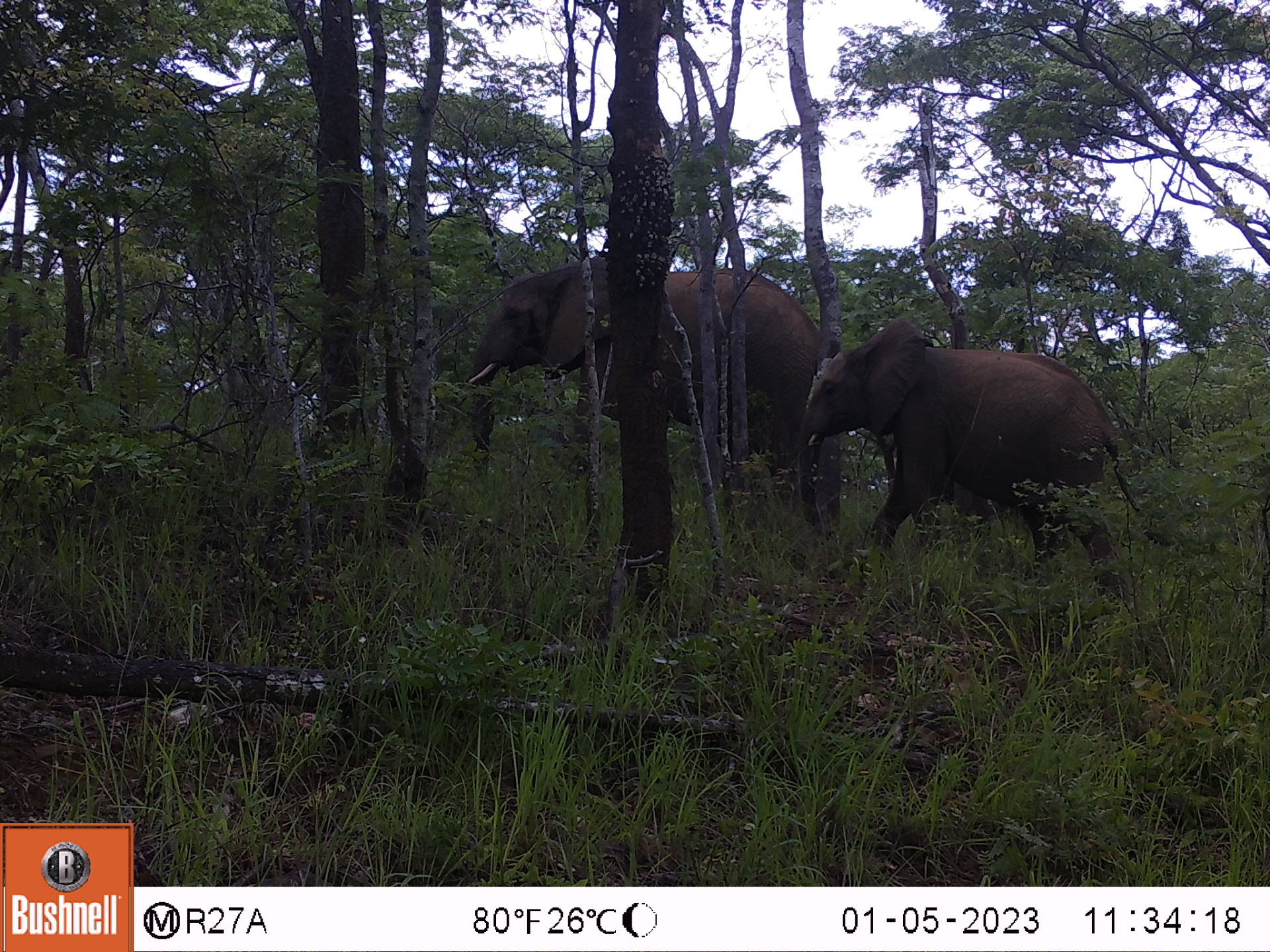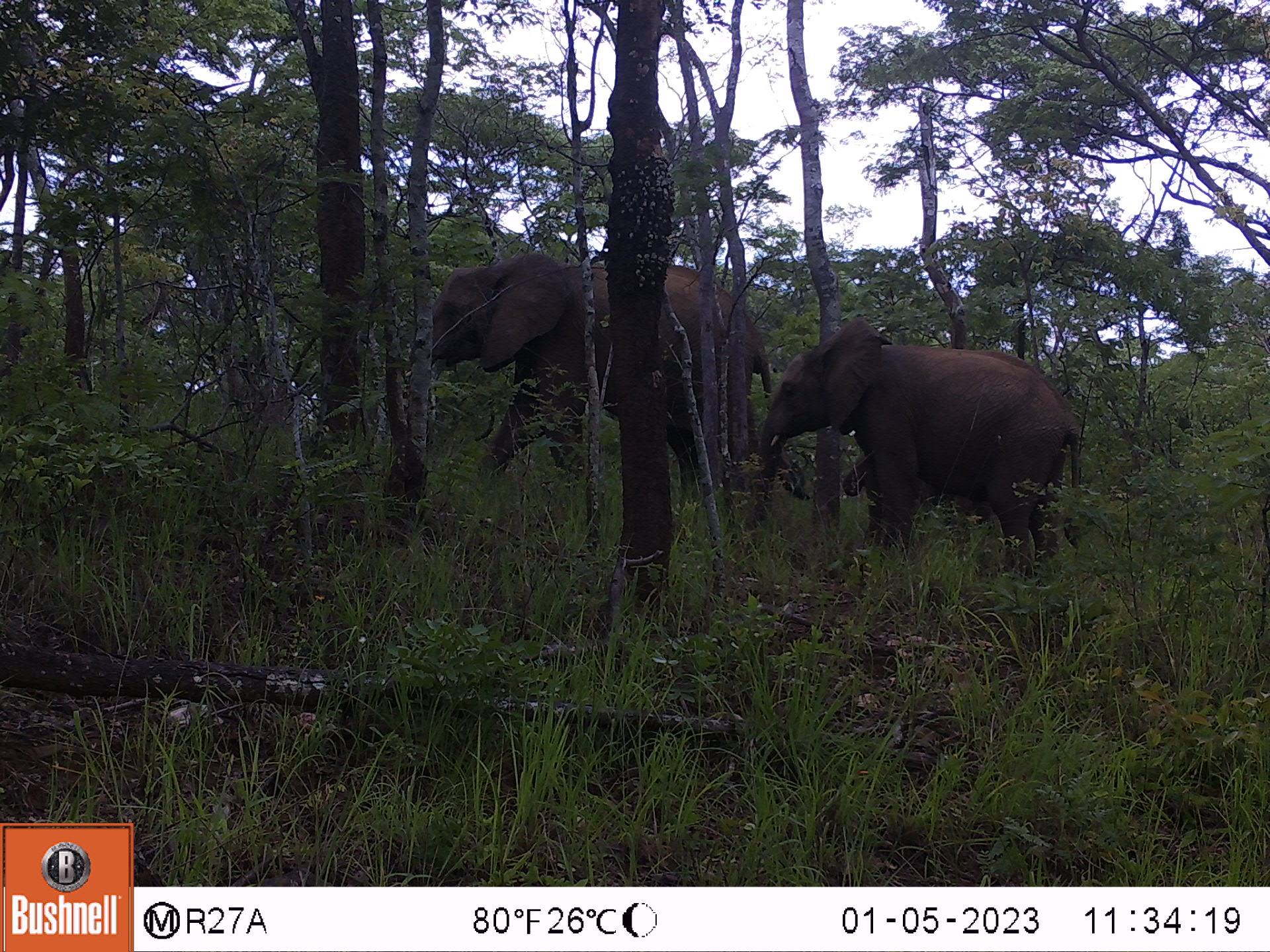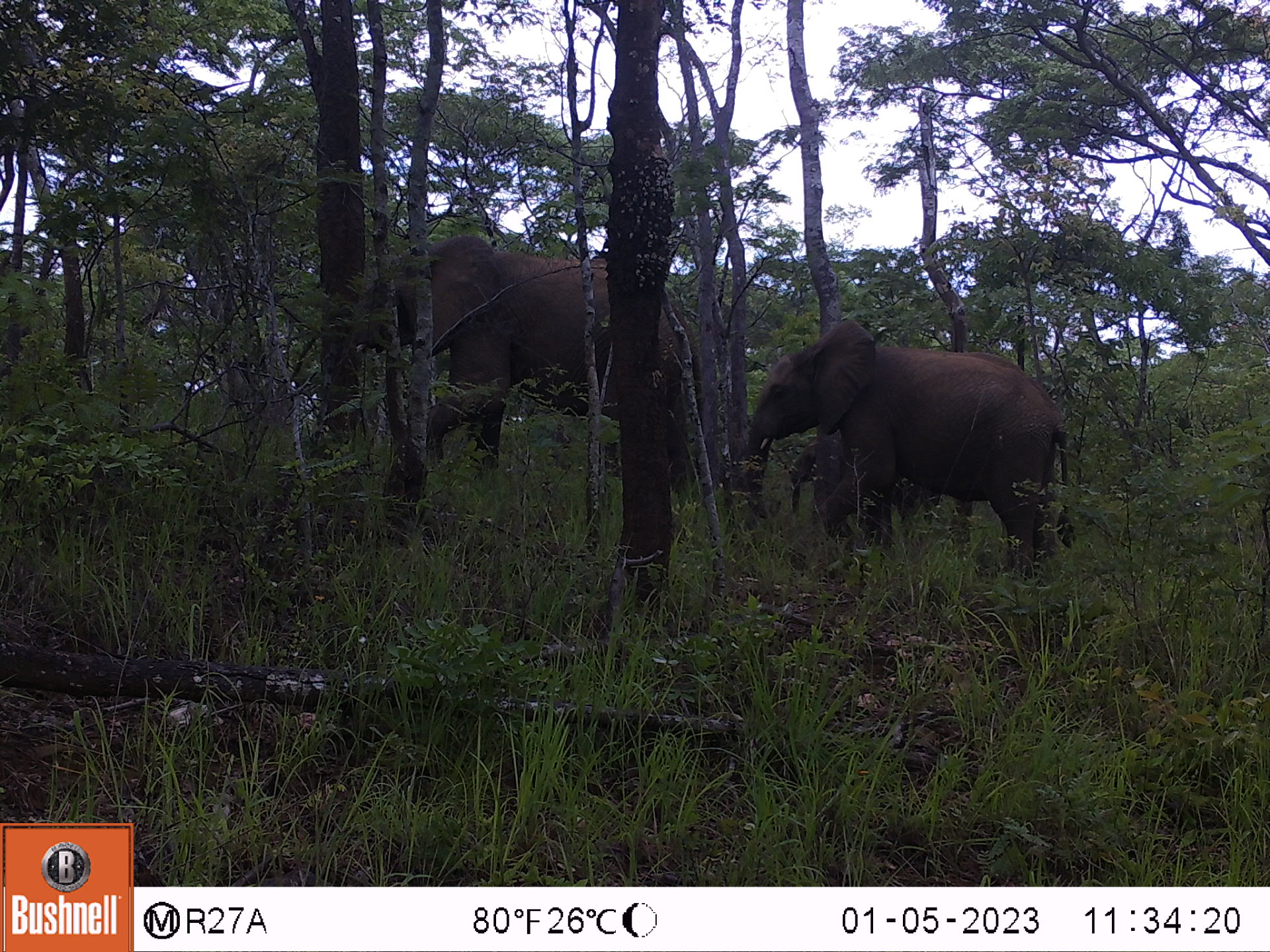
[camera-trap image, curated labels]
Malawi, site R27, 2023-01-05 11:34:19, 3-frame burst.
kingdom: Animalia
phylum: Chordata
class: Mammalia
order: Proboscidea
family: Elephantidae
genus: Loxodonta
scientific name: Loxodonta africana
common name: african savanna elephant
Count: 2.